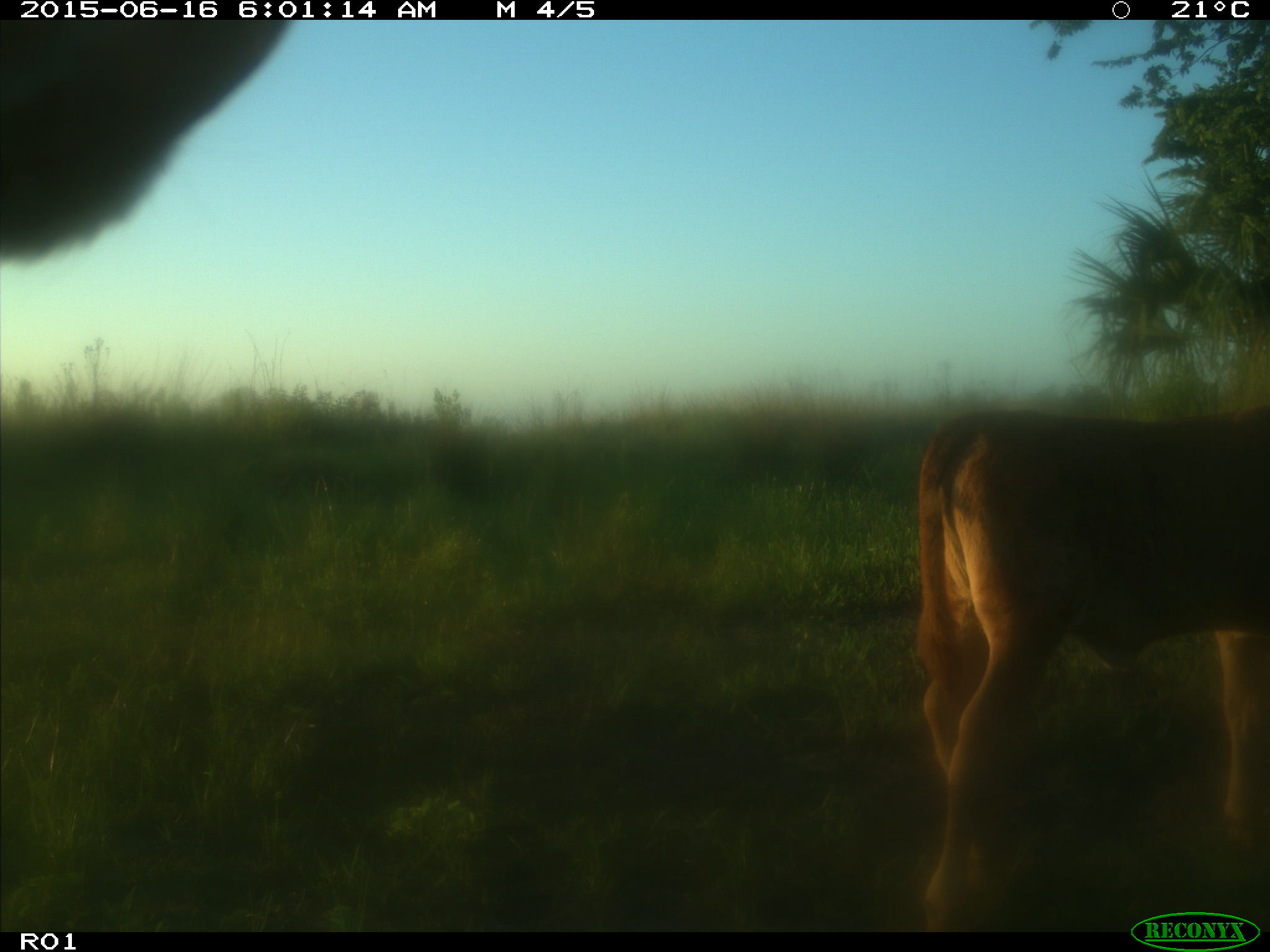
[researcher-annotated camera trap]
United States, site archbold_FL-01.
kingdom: Animalia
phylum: Chordata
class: Mammalia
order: Artiodactyla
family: Bovidae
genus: Bos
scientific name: Bos taurus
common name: domestic cow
Bos taurus (domestic cow).